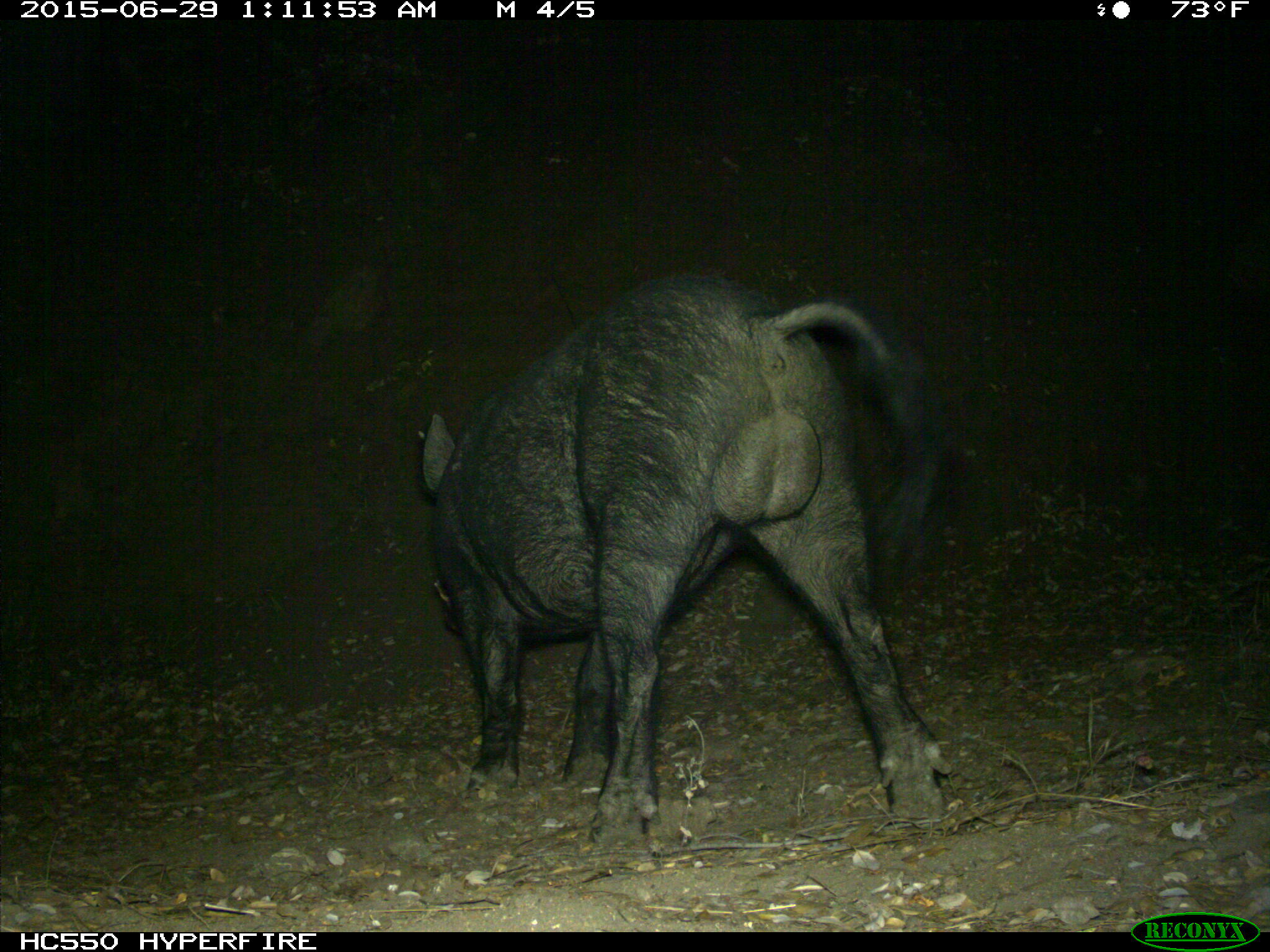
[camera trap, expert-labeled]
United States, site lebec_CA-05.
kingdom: Animalia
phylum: Chordata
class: Mammalia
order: Artiodactyla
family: Suidae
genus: Sus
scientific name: Sus scrofa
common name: wild boar